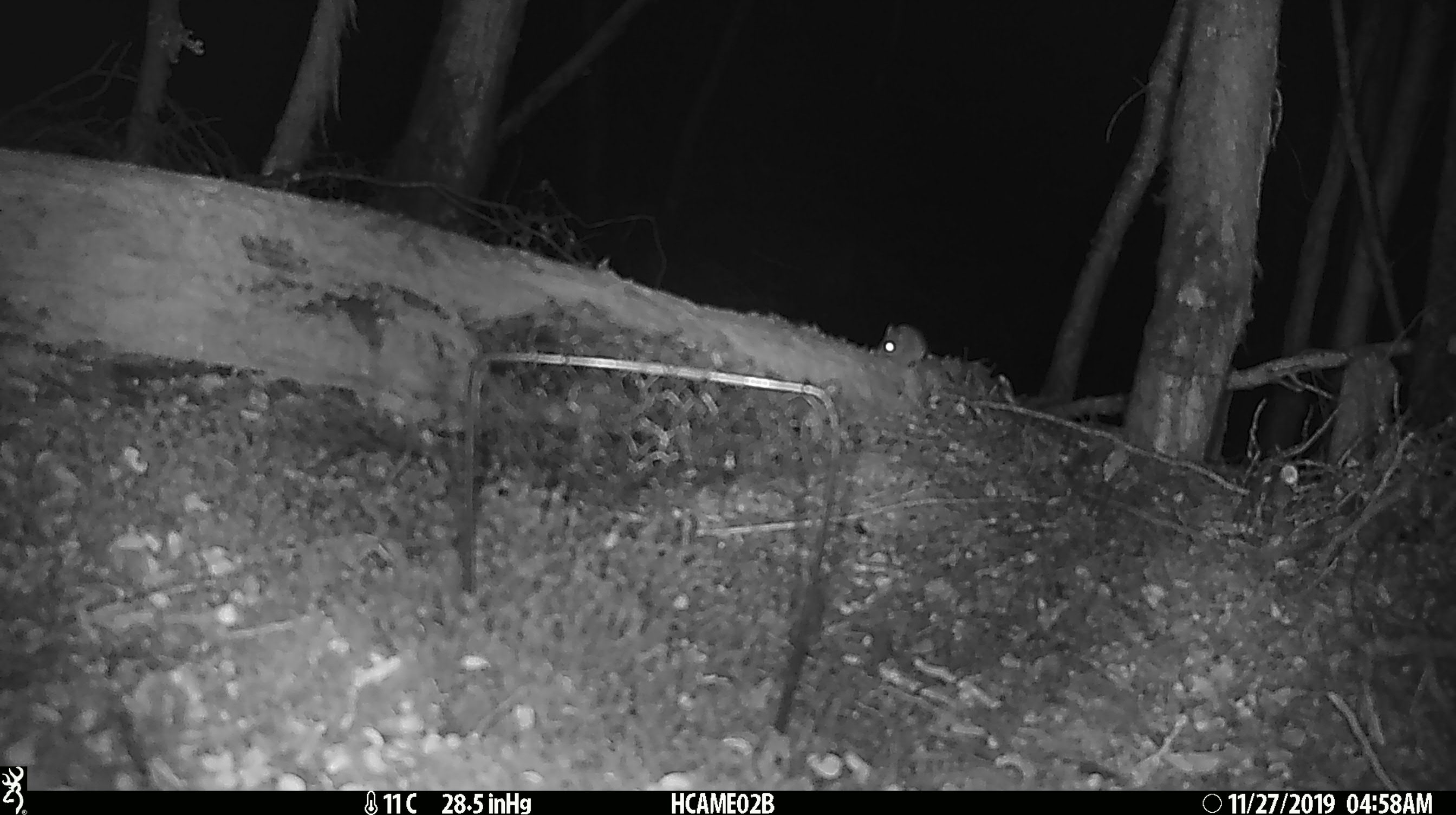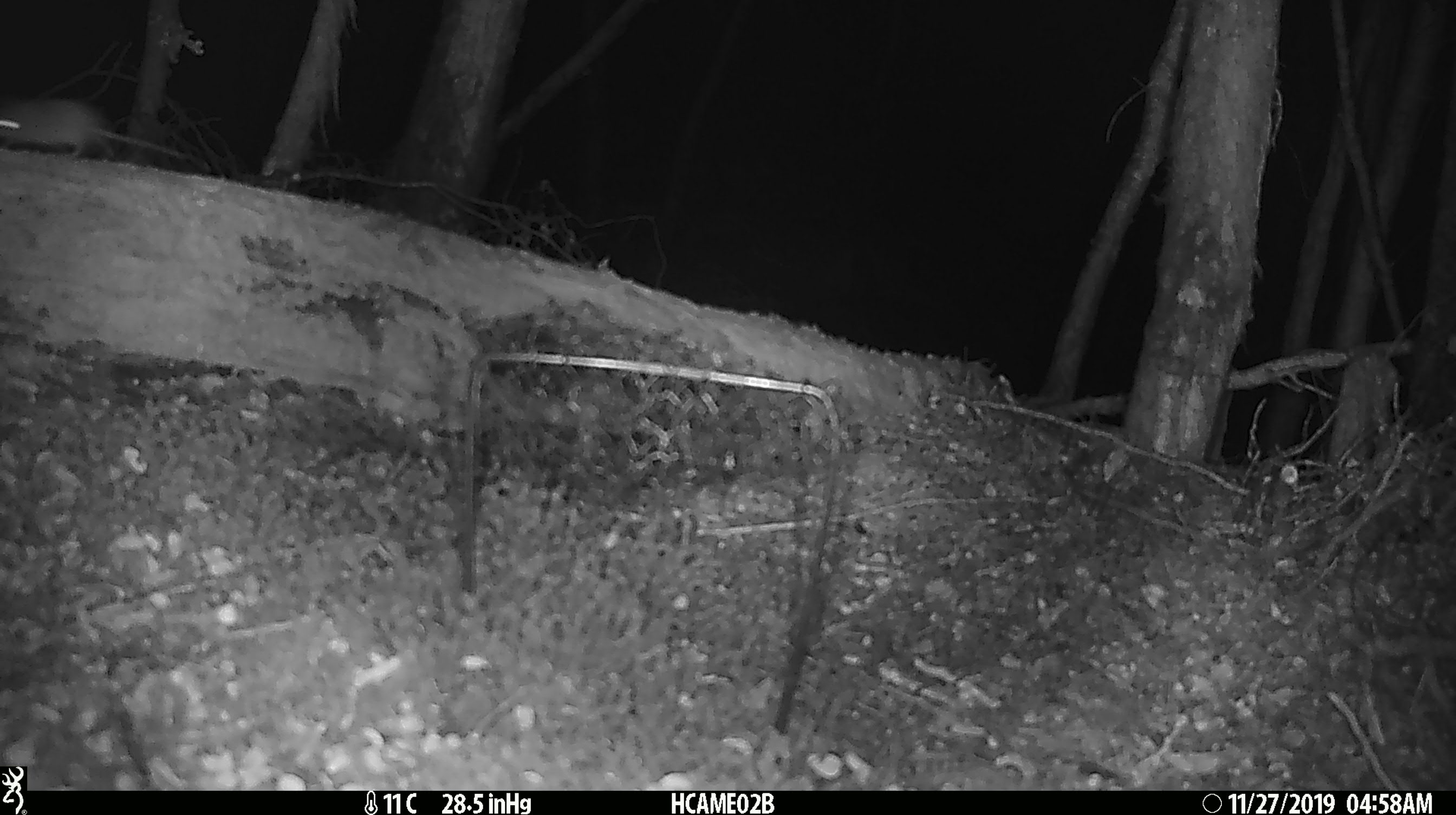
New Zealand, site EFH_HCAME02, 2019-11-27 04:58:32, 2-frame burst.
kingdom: Animalia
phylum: Chordata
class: Mammalia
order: Rodentia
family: Muridae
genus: Mus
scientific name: Mus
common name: mouse